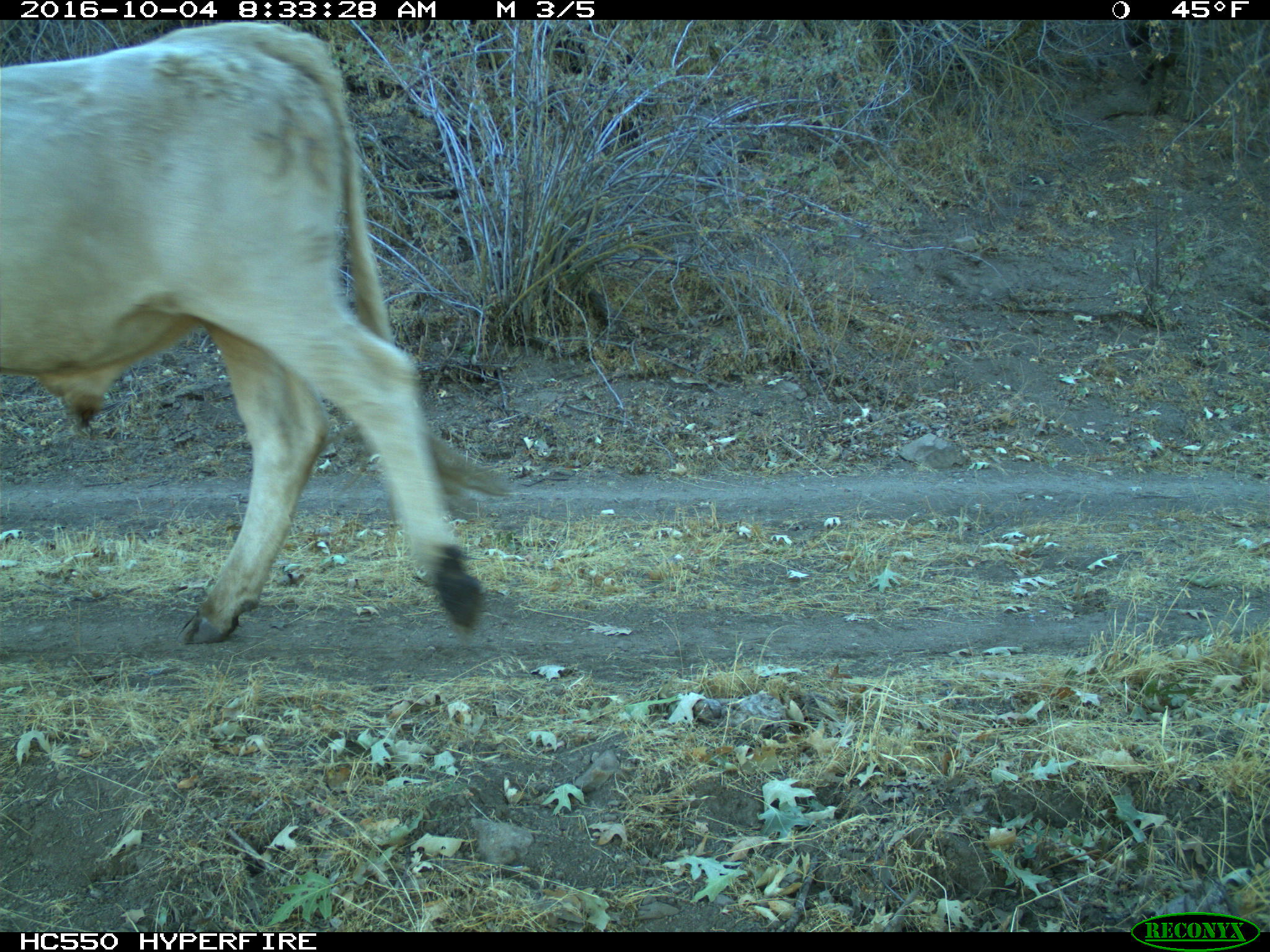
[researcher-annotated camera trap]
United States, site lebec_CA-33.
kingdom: Animalia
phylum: Chordata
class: Mammalia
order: Artiodactyla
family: Bovidae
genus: Bos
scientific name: Bos taurus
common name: domestic cow